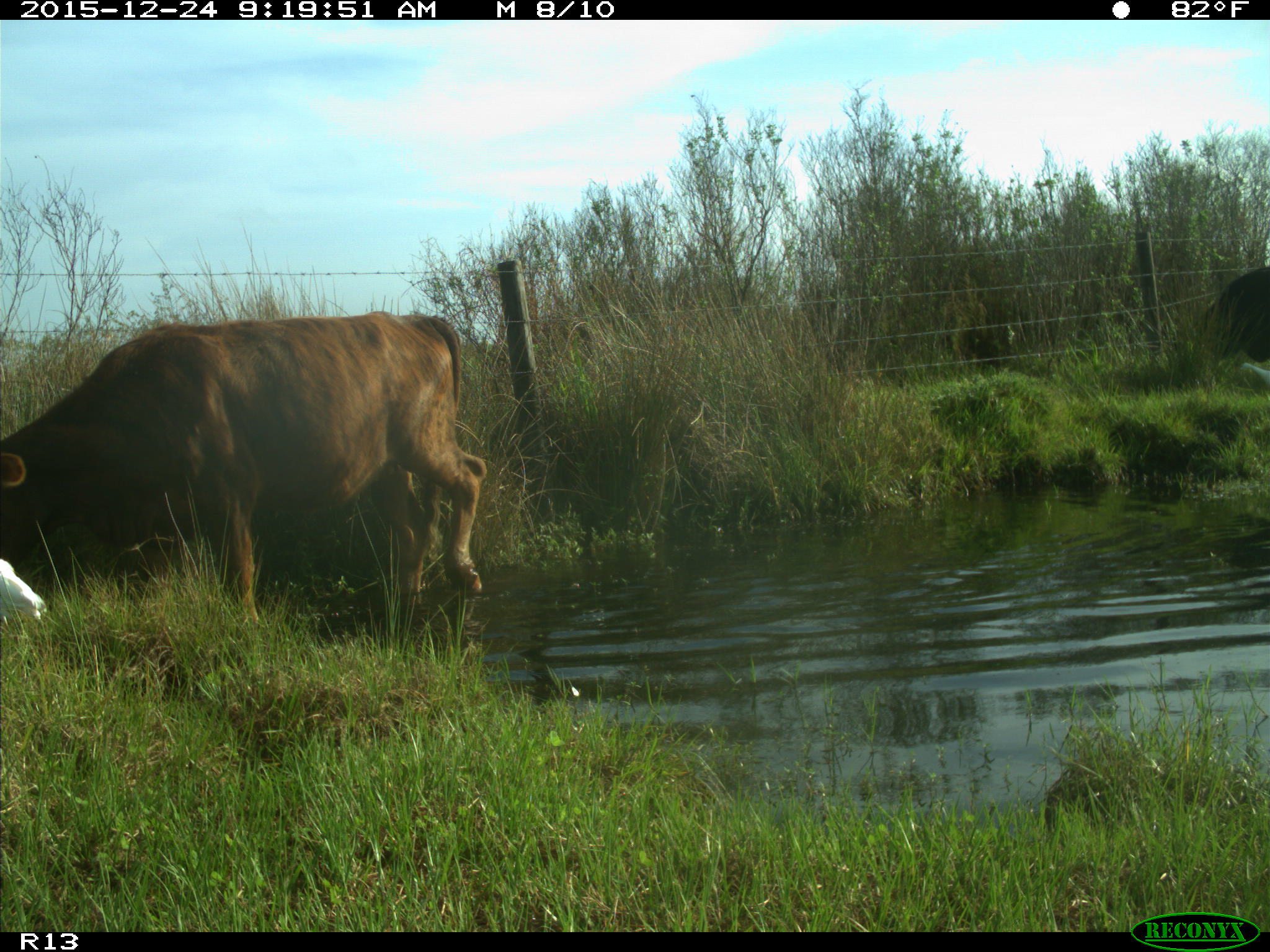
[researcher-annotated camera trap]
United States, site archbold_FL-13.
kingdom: Animalia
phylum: Chordata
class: Mammalia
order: Artiodactyla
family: Bovidae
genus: Bos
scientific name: Bos taurus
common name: domestic cow